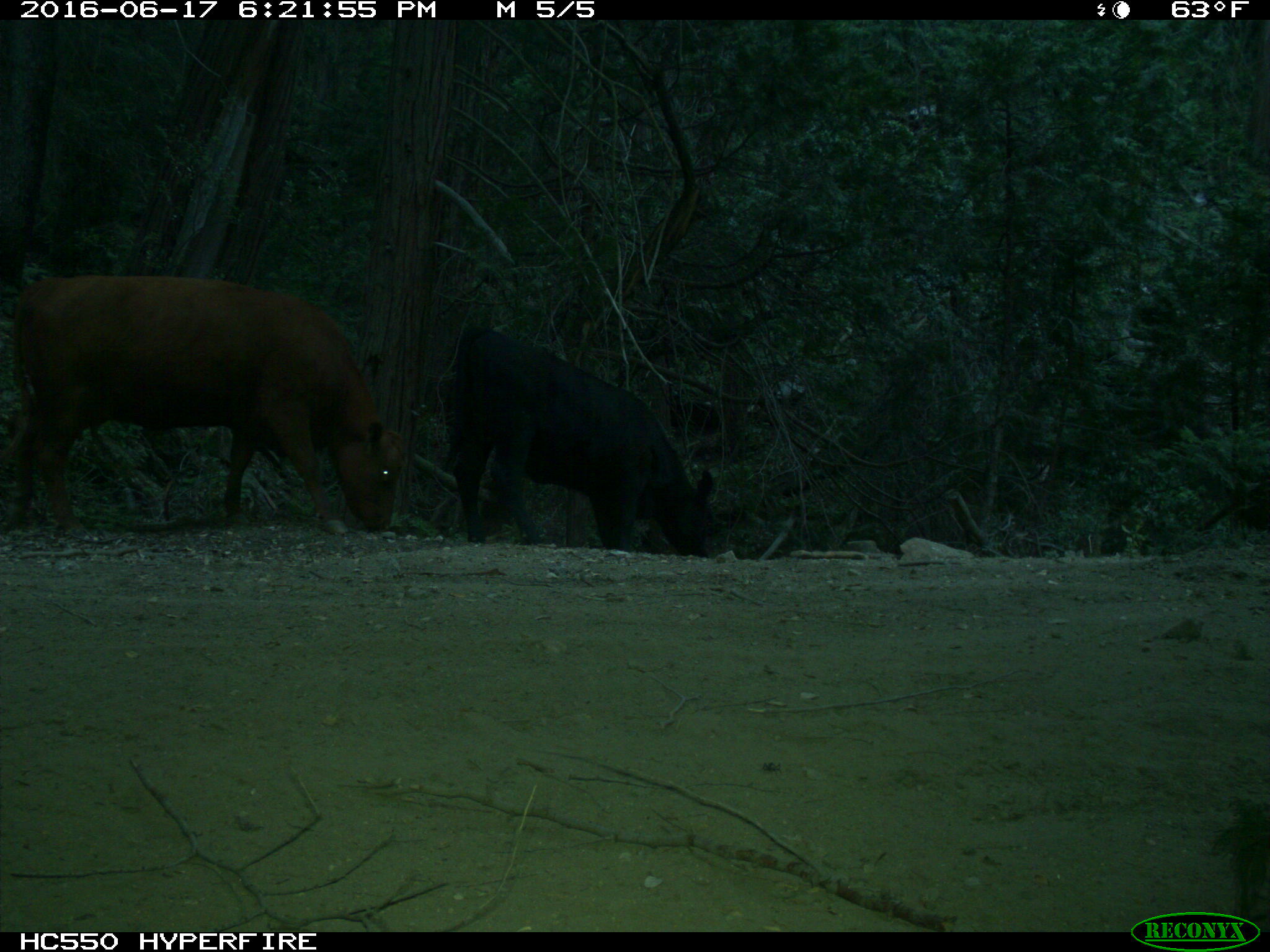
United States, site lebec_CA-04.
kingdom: Animalia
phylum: Chordata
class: Mammalia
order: Artiodactyla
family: Bovidae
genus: Bos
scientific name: Bos taurus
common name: domestic cow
Bos taurus (domestic cow).